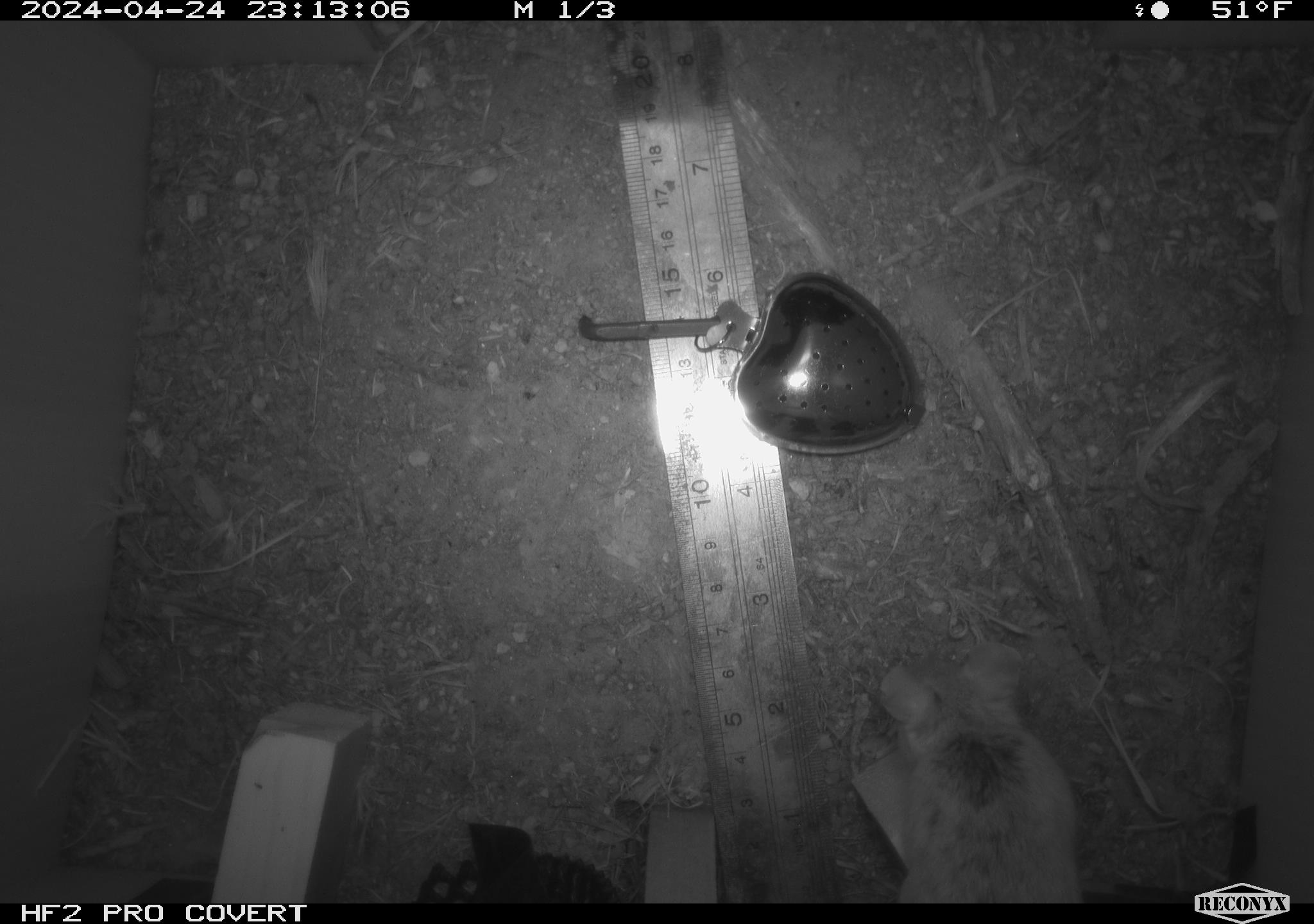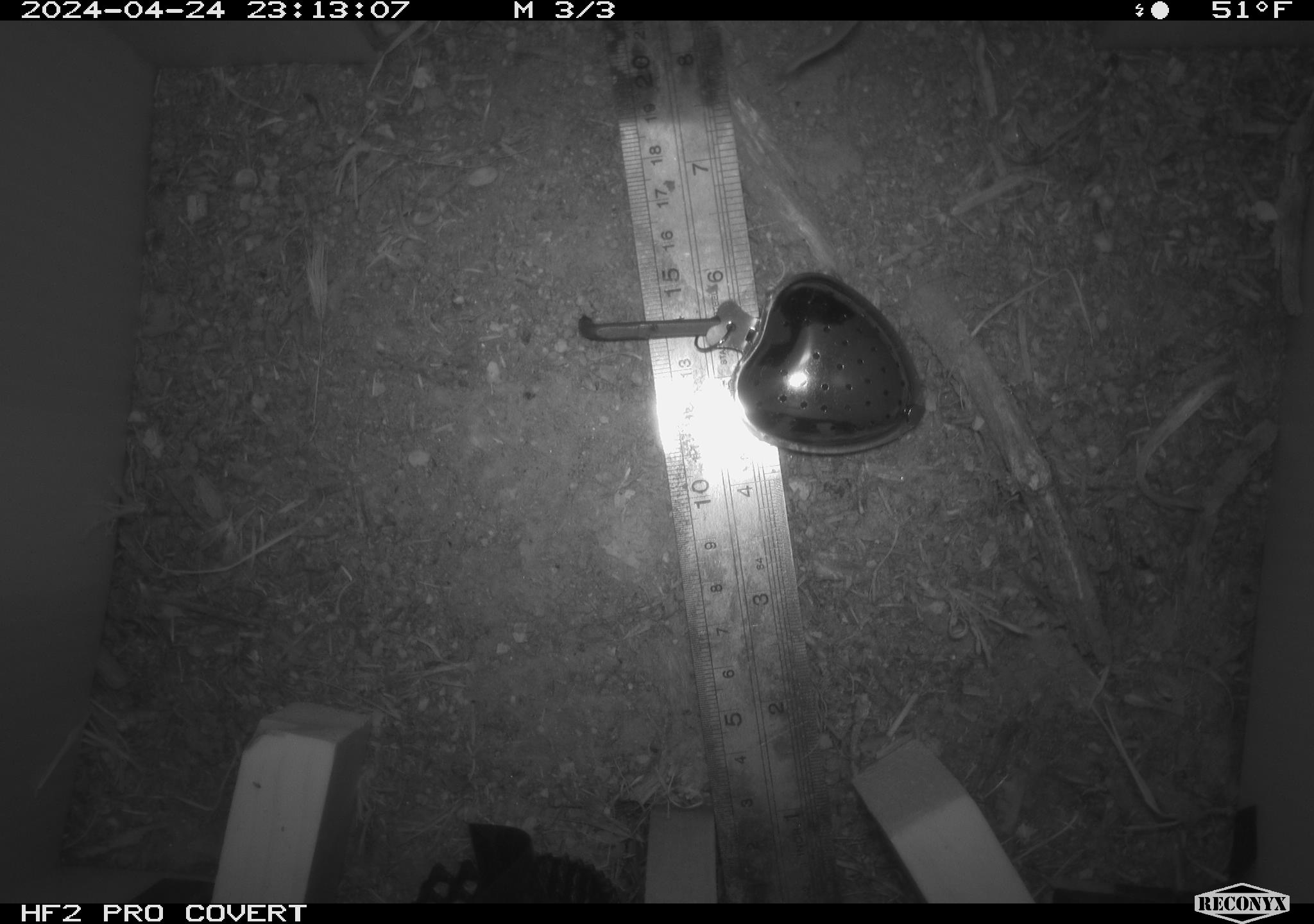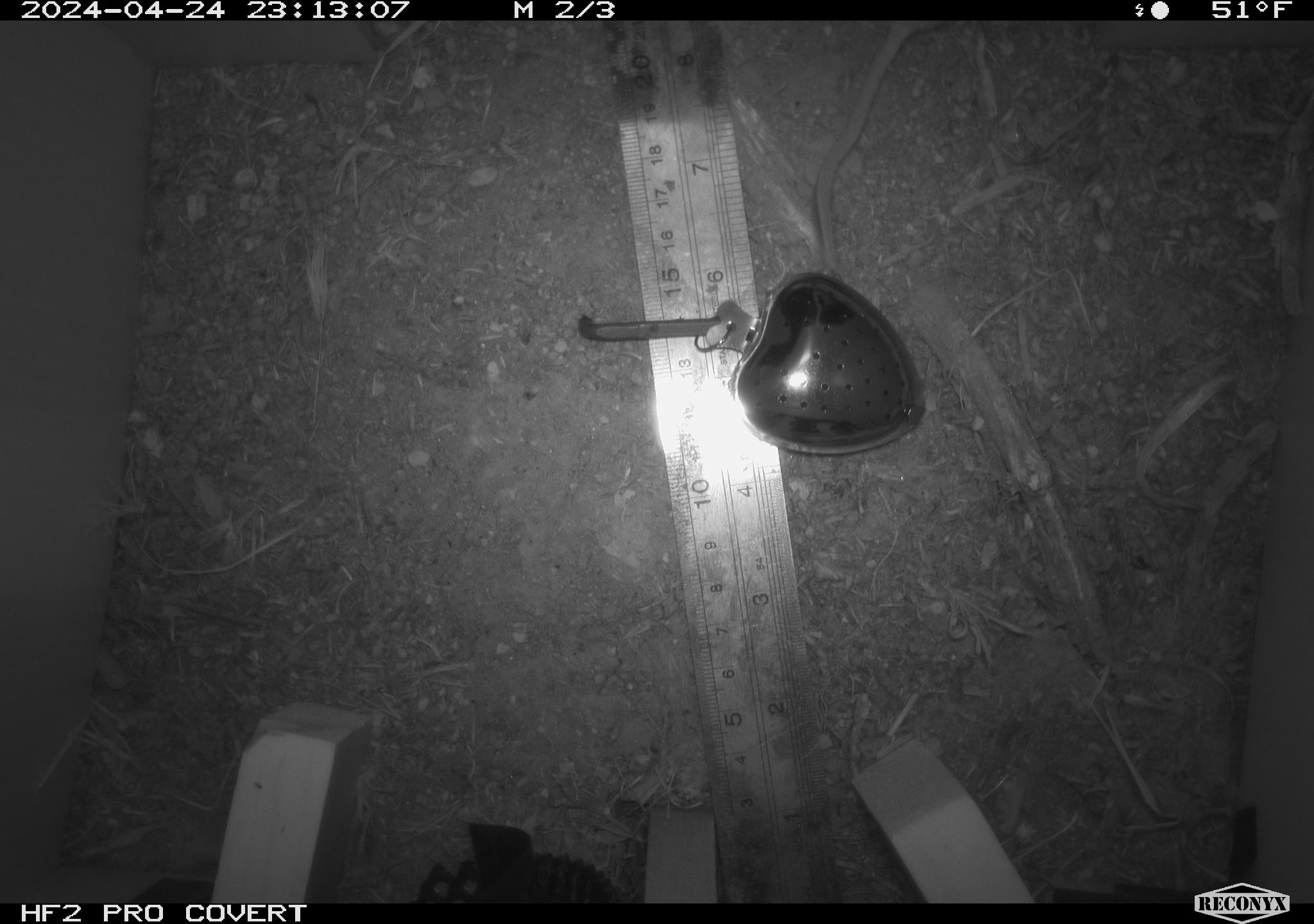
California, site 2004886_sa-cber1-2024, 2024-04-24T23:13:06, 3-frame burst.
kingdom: Animalia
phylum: Chordata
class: Mammalia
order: Rodentia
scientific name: Rodentia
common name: mouse species